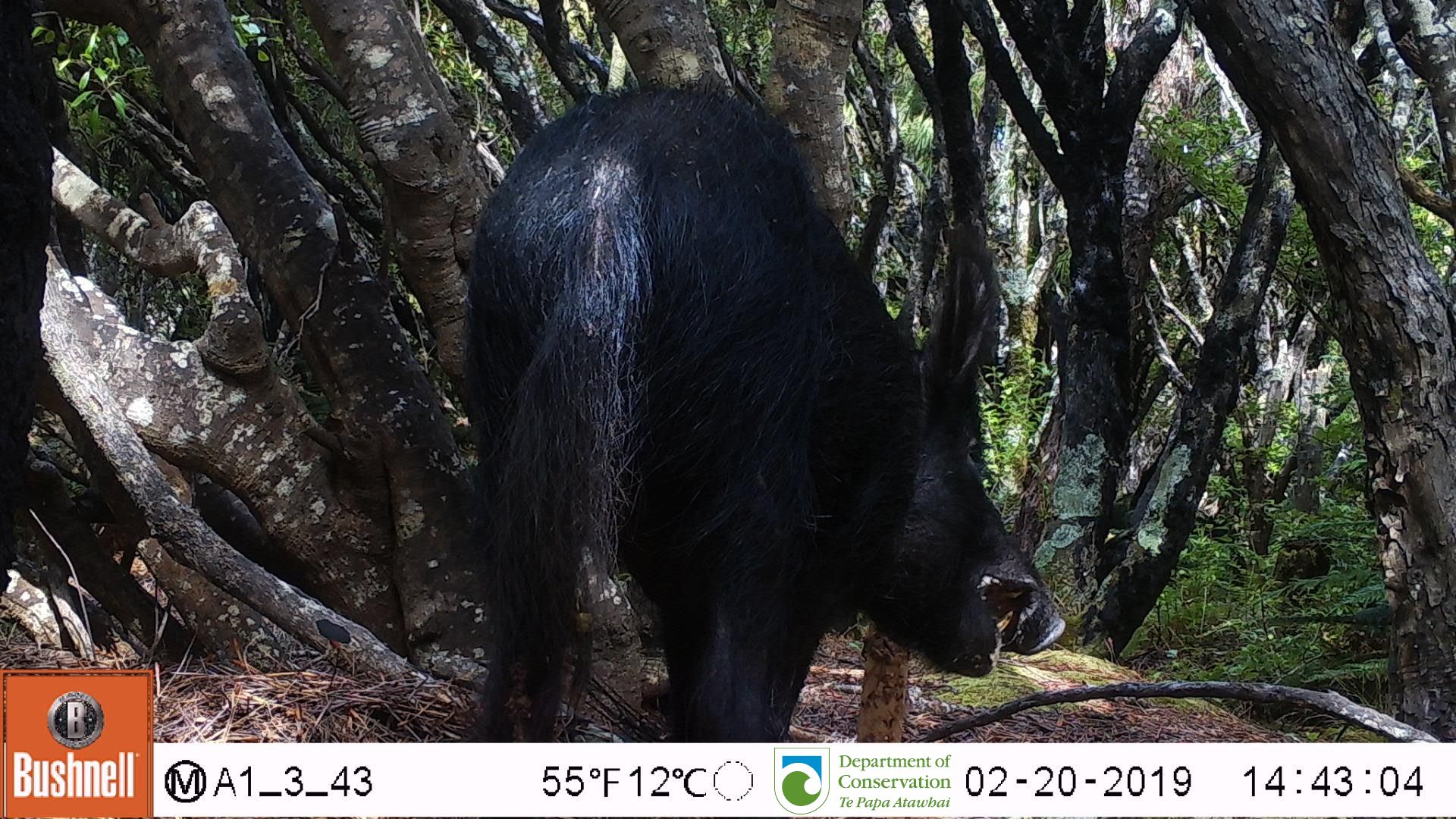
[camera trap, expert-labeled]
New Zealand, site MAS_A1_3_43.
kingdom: Animalia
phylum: Chordata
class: Mammalia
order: Artiodactyla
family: Suidae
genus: Sus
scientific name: Sus scrofa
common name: pig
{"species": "pig (Sus scrofa)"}